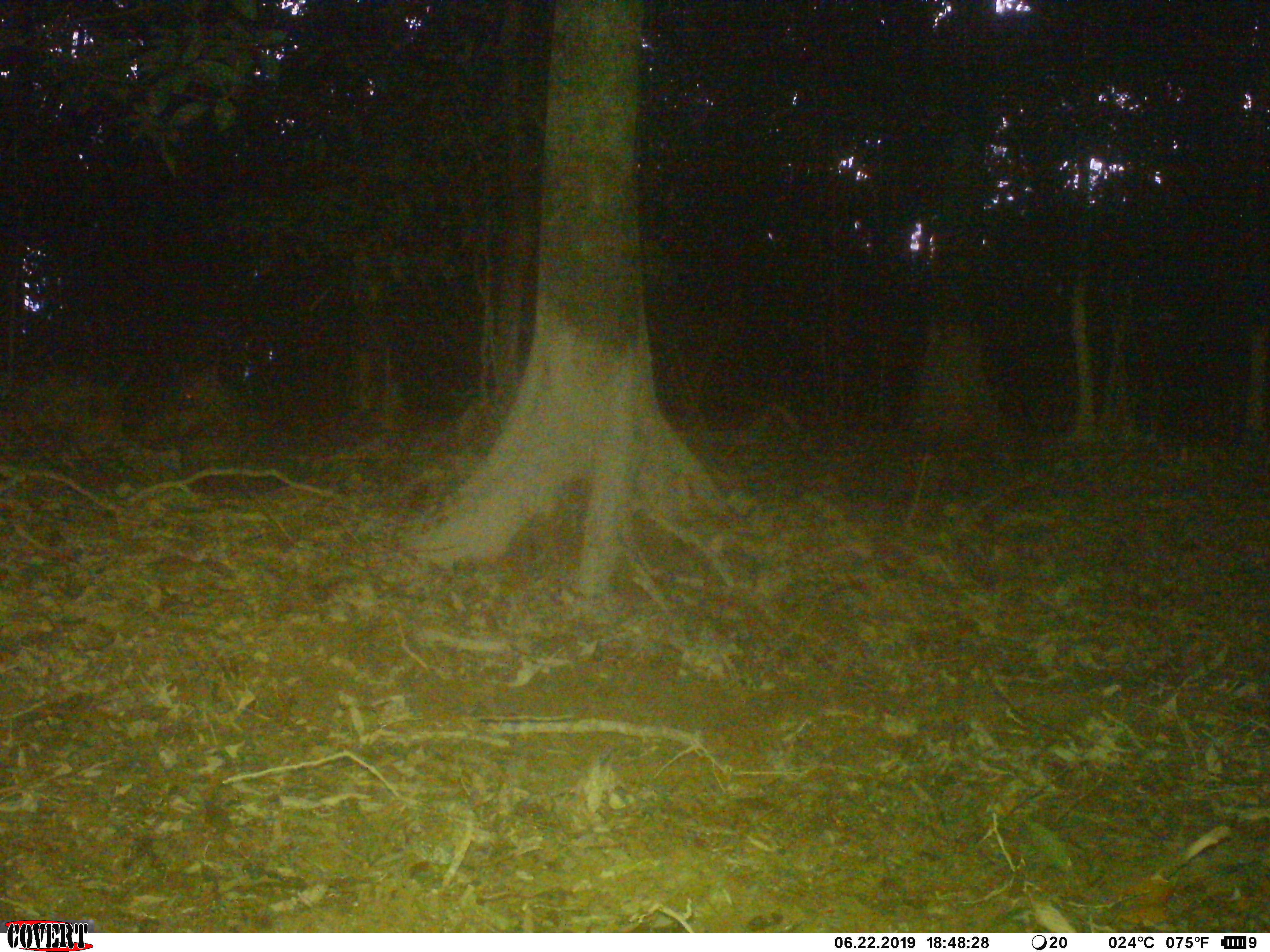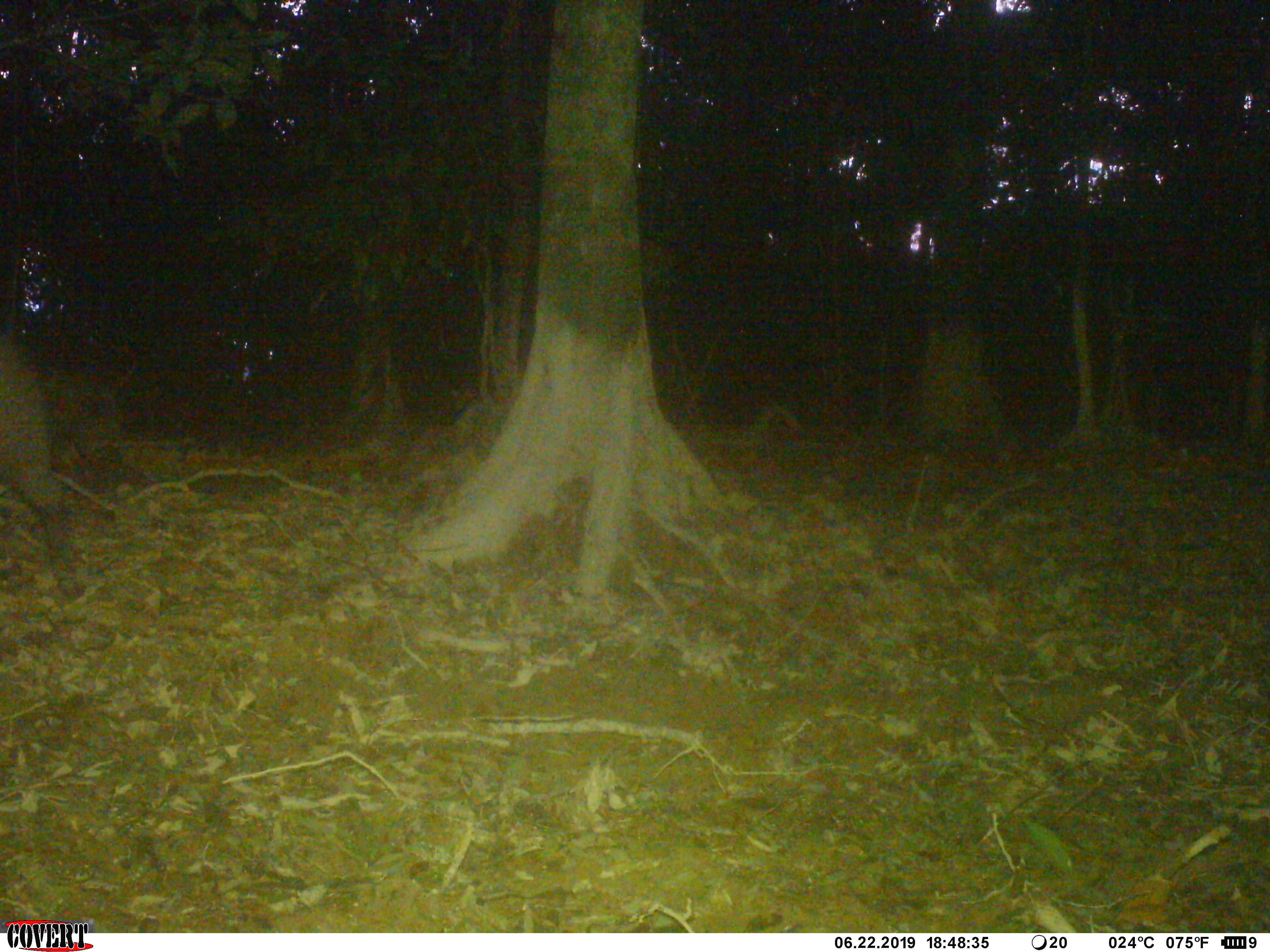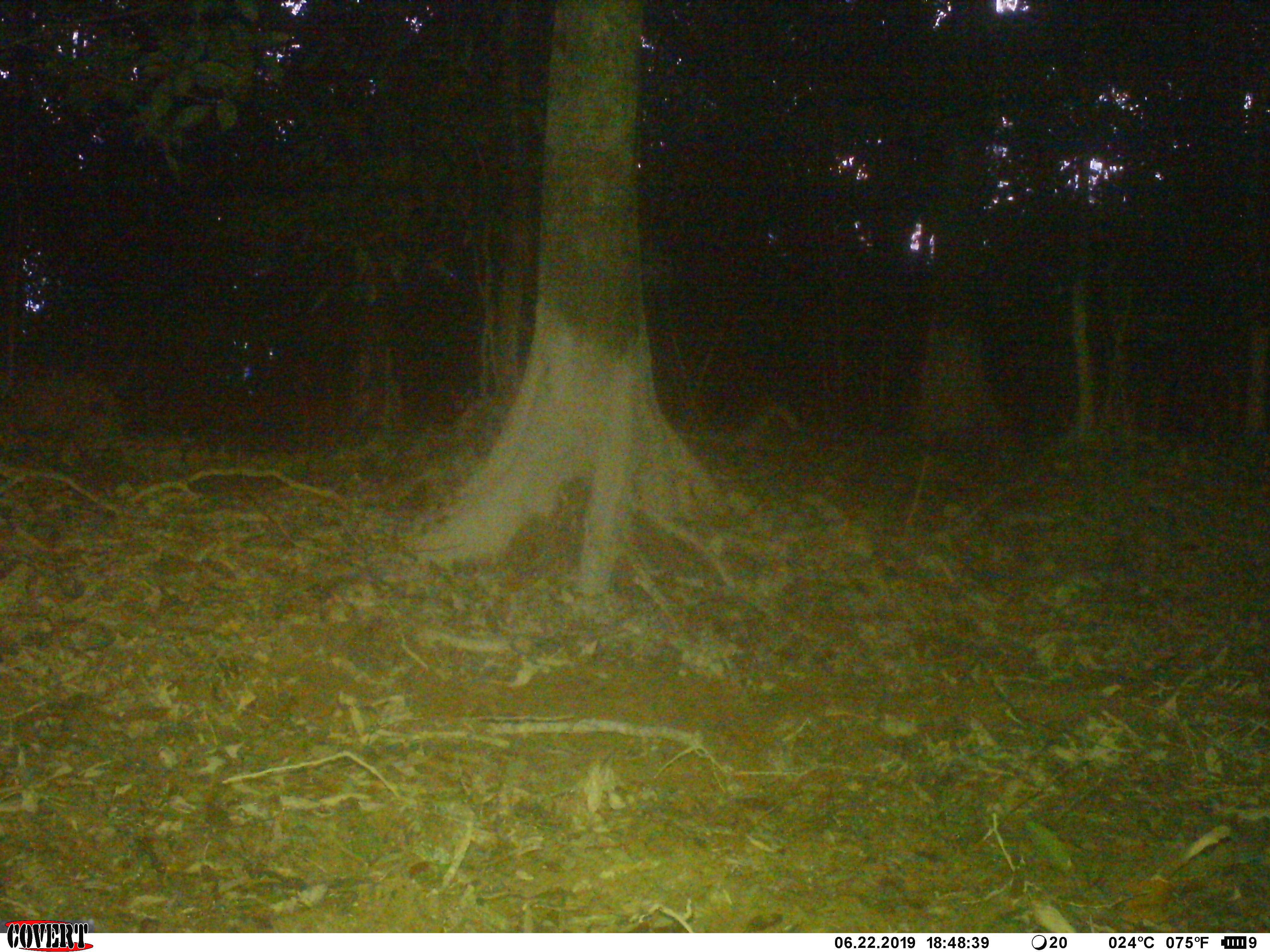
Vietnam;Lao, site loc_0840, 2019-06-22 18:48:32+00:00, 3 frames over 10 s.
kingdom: Animalia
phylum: Chordata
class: Mammalia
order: Artiodactyla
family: Suidae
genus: Sus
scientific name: Sus scrofa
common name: eurasian wild pig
Eurasian wild pig (Sus scrofa). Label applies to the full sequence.